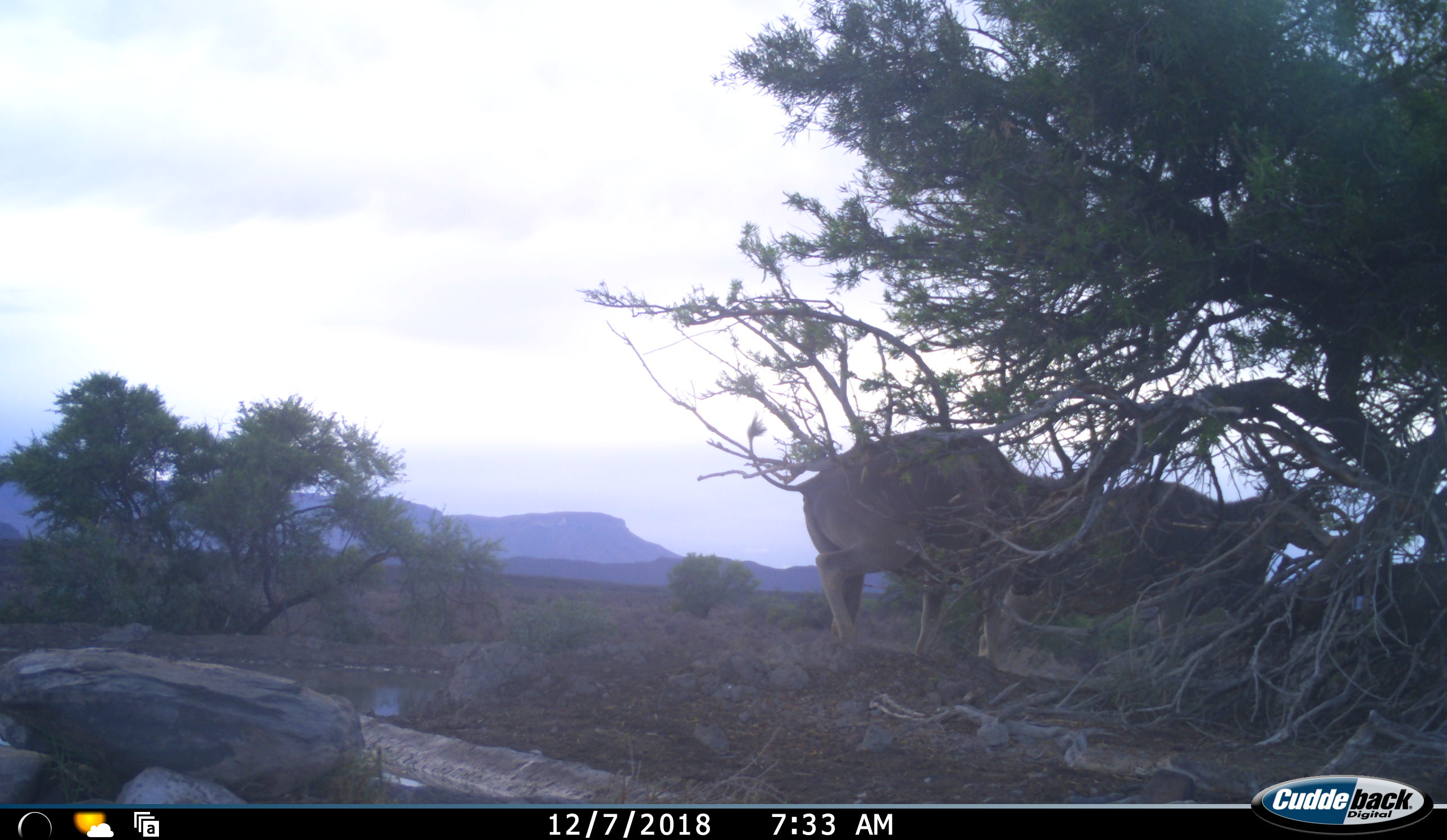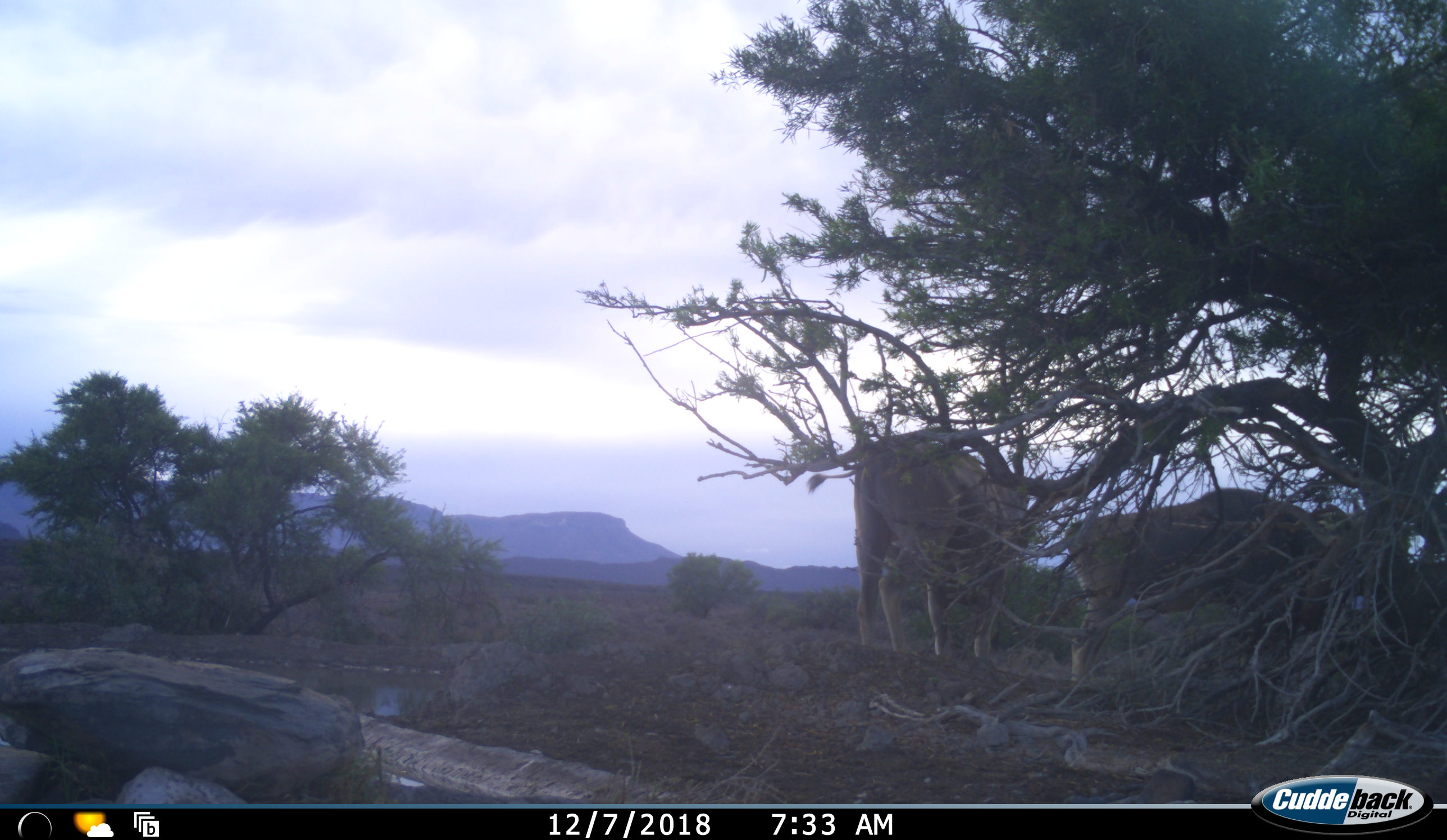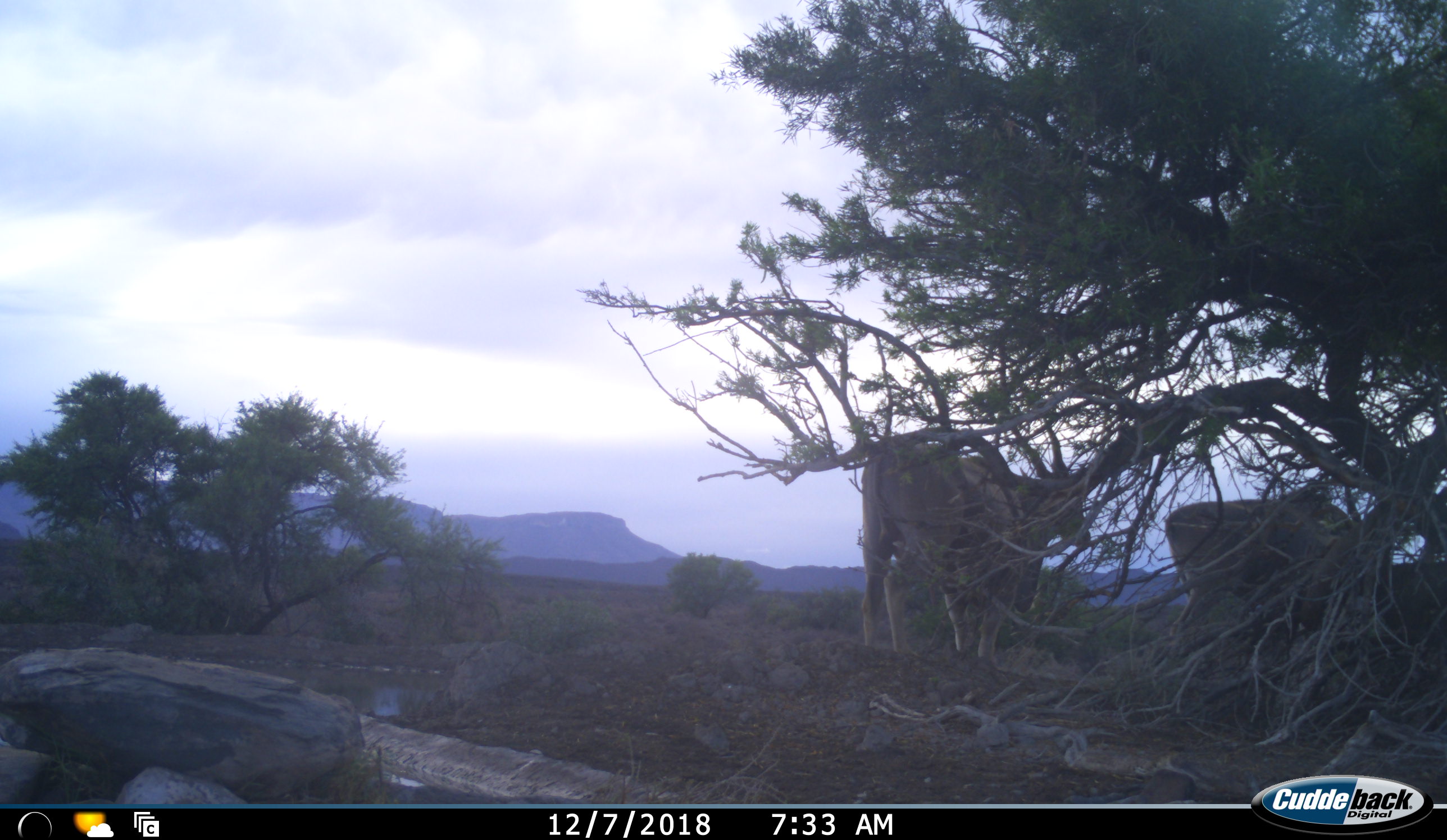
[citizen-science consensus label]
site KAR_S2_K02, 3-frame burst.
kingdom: Animalia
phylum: Chordata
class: Mammalia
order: Artiodactyla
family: Bovidae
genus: Tragelaphus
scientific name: Tragelaphus oryx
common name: eland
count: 2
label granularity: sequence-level